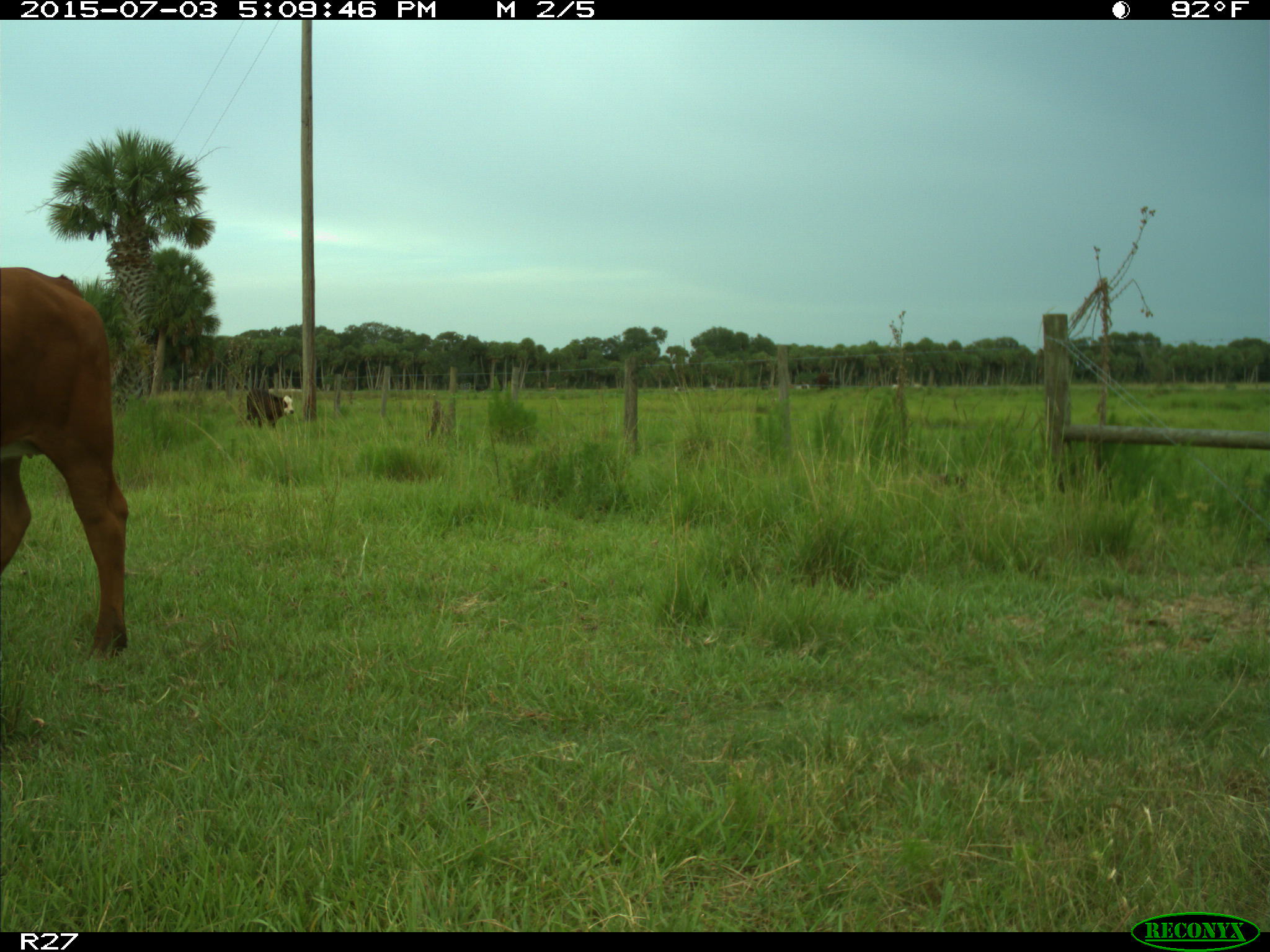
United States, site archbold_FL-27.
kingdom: Animalia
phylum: Chordata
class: Mammalia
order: Artiodactyla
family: Bovidae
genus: Bos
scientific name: Bos taurus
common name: domestic cow